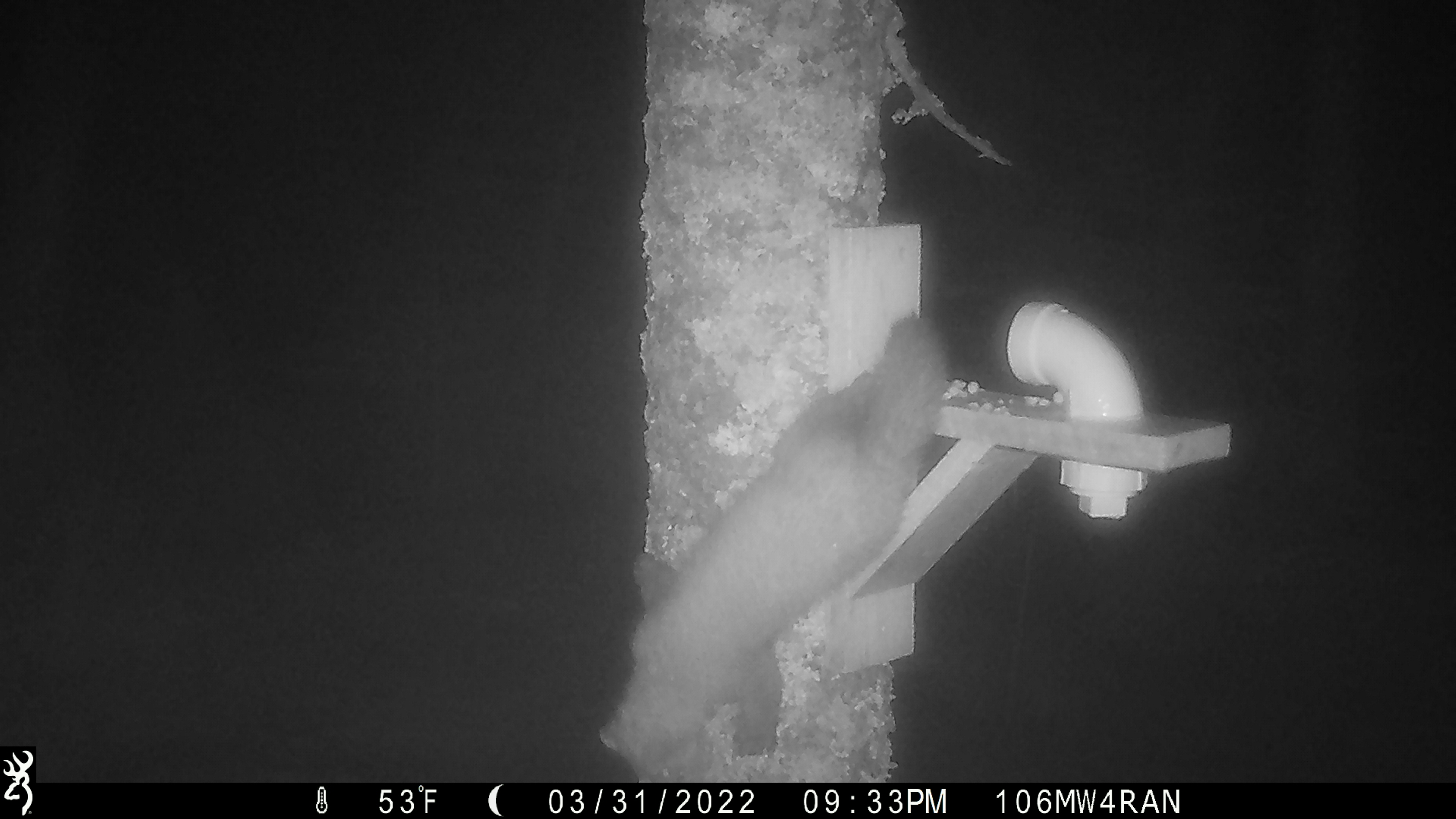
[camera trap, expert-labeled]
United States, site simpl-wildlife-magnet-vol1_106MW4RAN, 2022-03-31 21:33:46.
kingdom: Animalia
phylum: Chordata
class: Mammalia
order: Carnivora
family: Mustelidae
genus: Martes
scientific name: Martes americana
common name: american marten